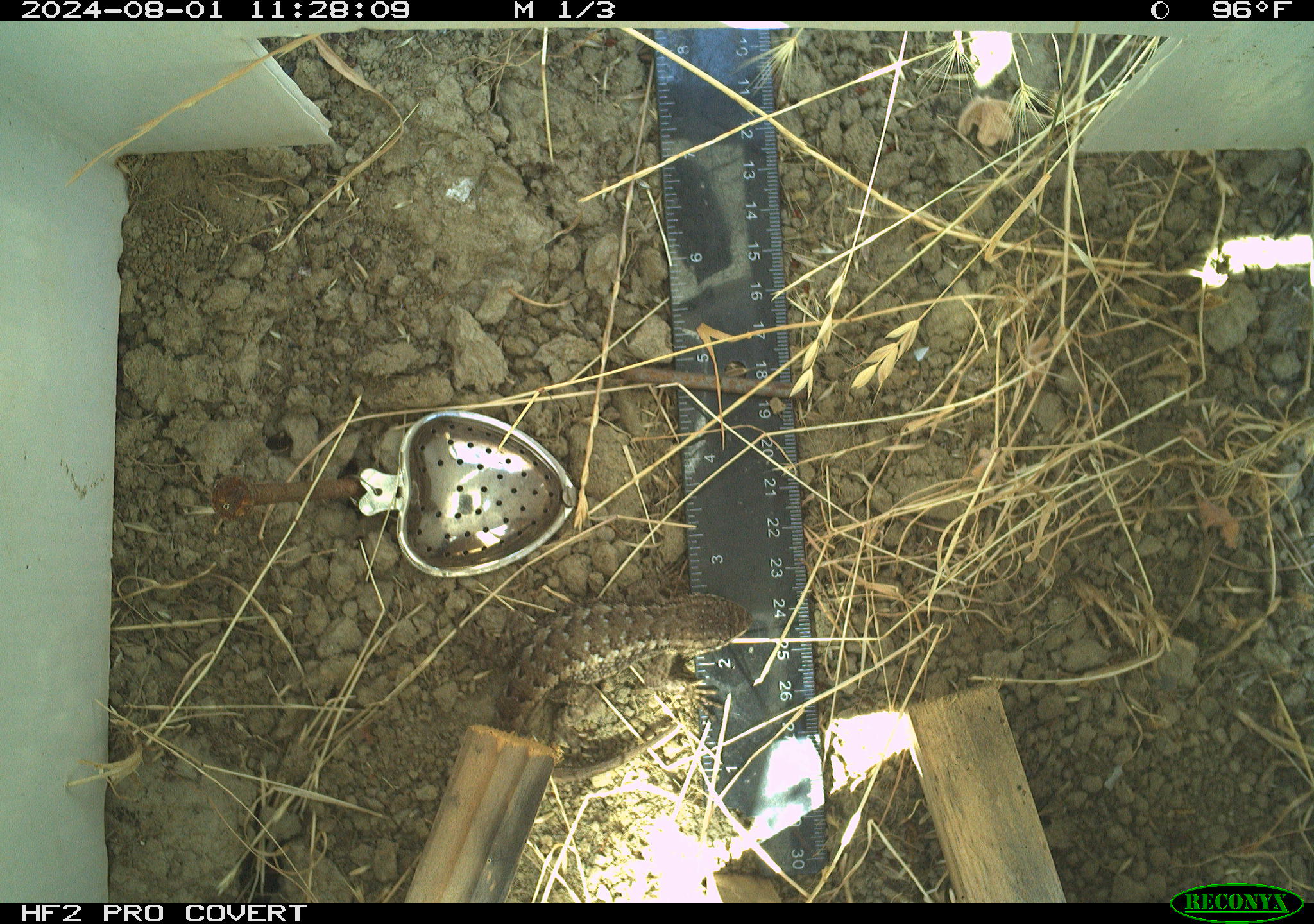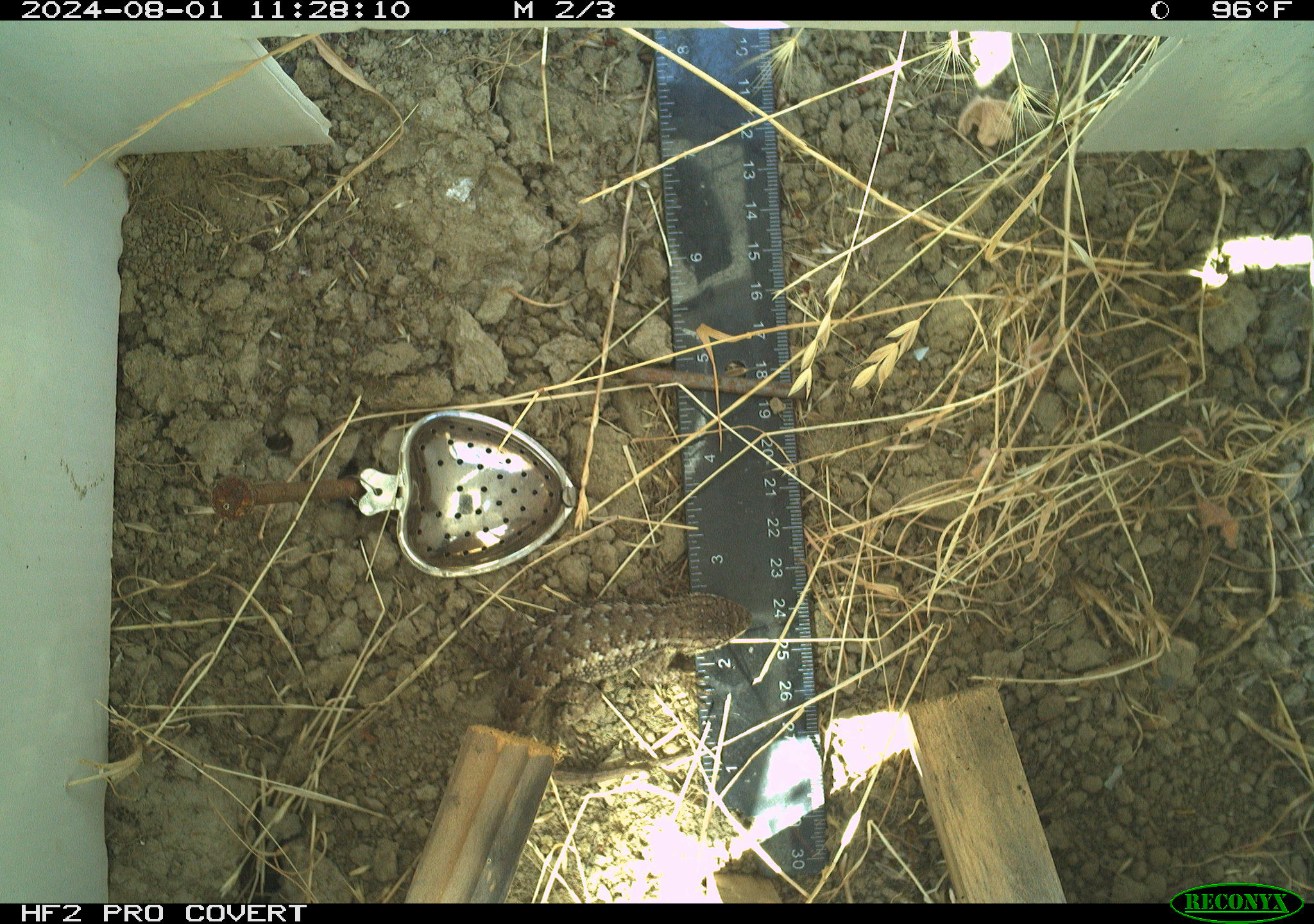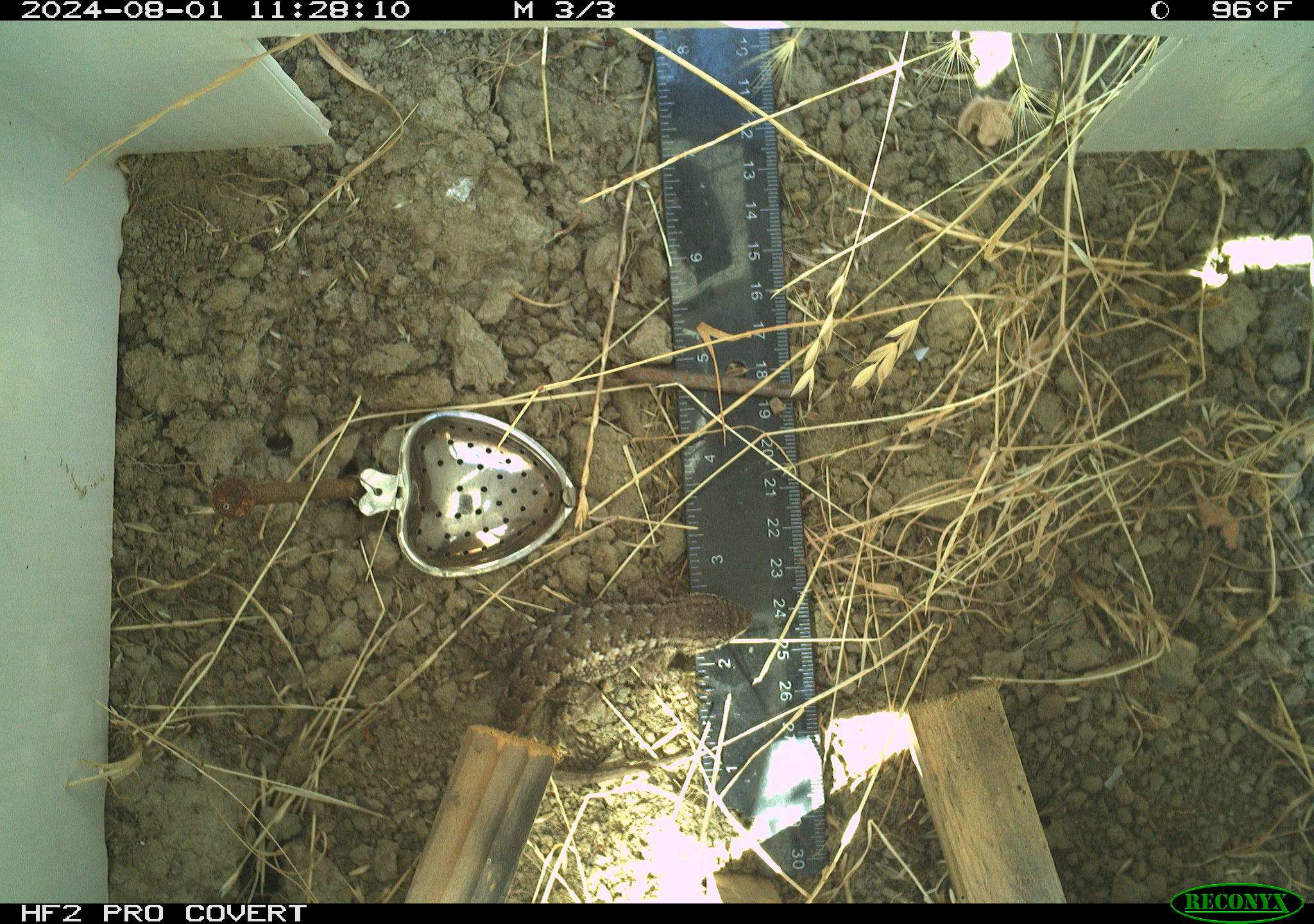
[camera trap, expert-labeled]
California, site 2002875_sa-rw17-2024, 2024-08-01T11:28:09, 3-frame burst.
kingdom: Animalia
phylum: Chordata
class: Reptilia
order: Squamata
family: Phrynosomatidae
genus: Sceloporus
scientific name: Sceloporus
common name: spiny lizards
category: sceloporus species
Sceloporus species (spiny lizards) (Sceloporus).